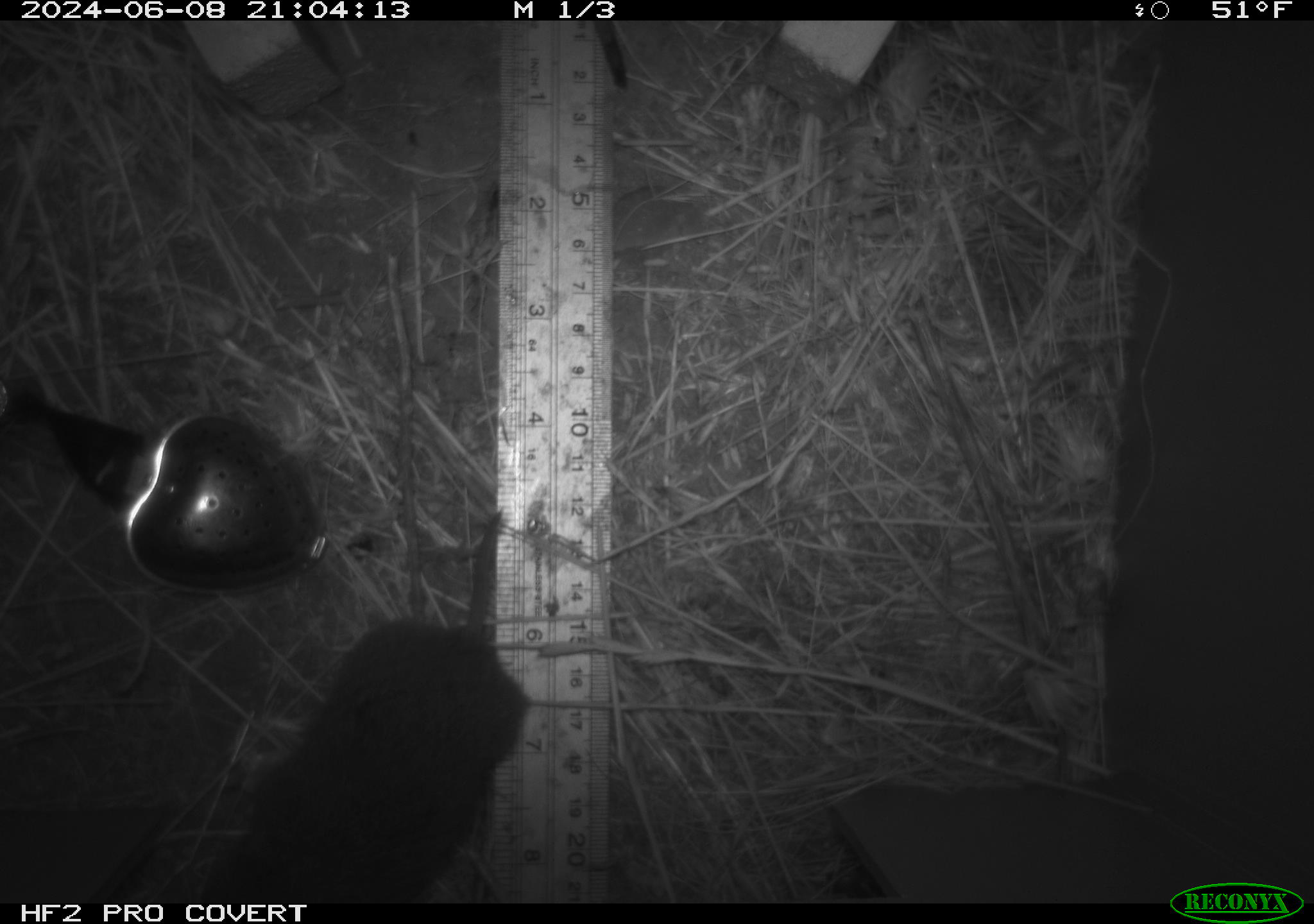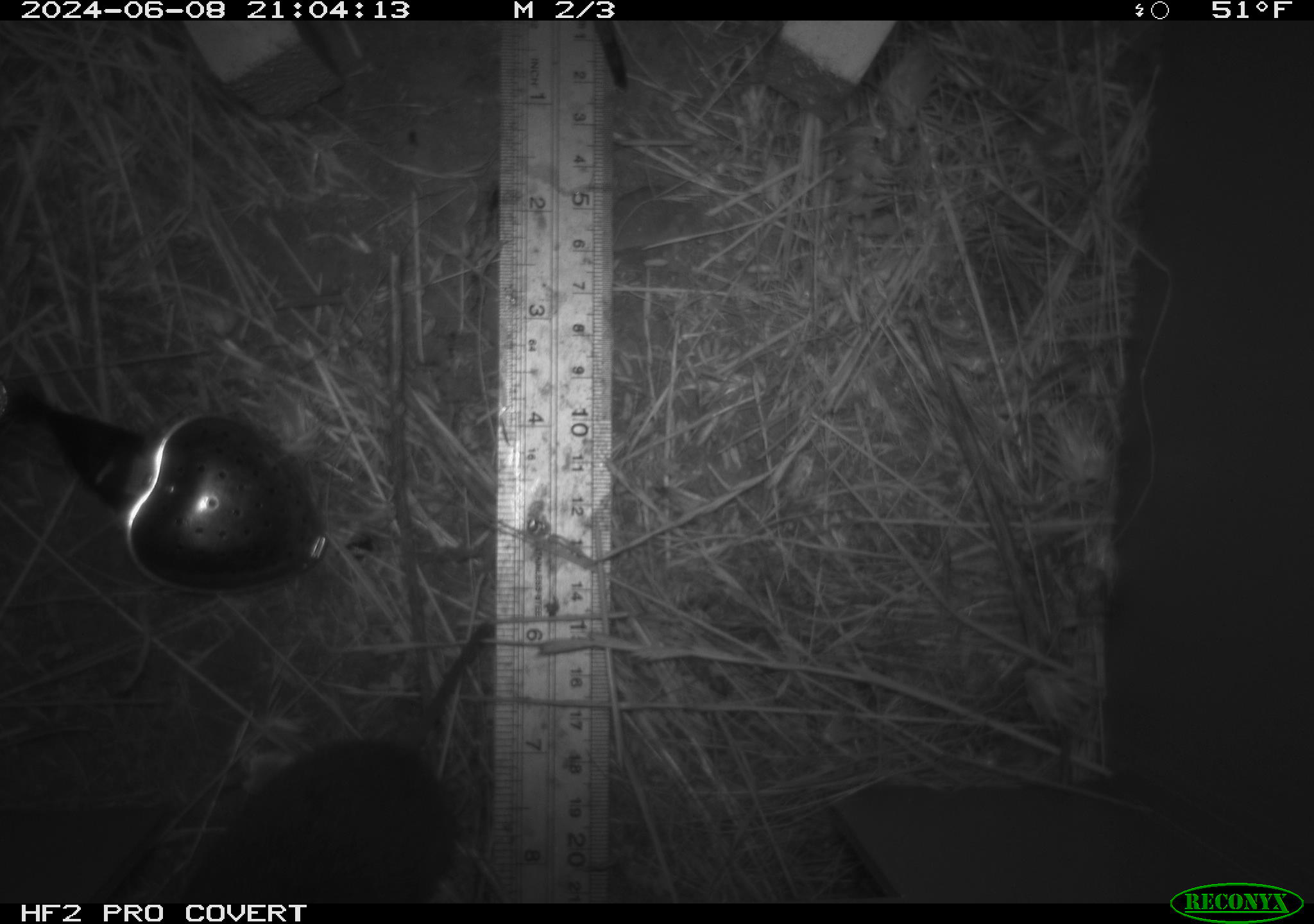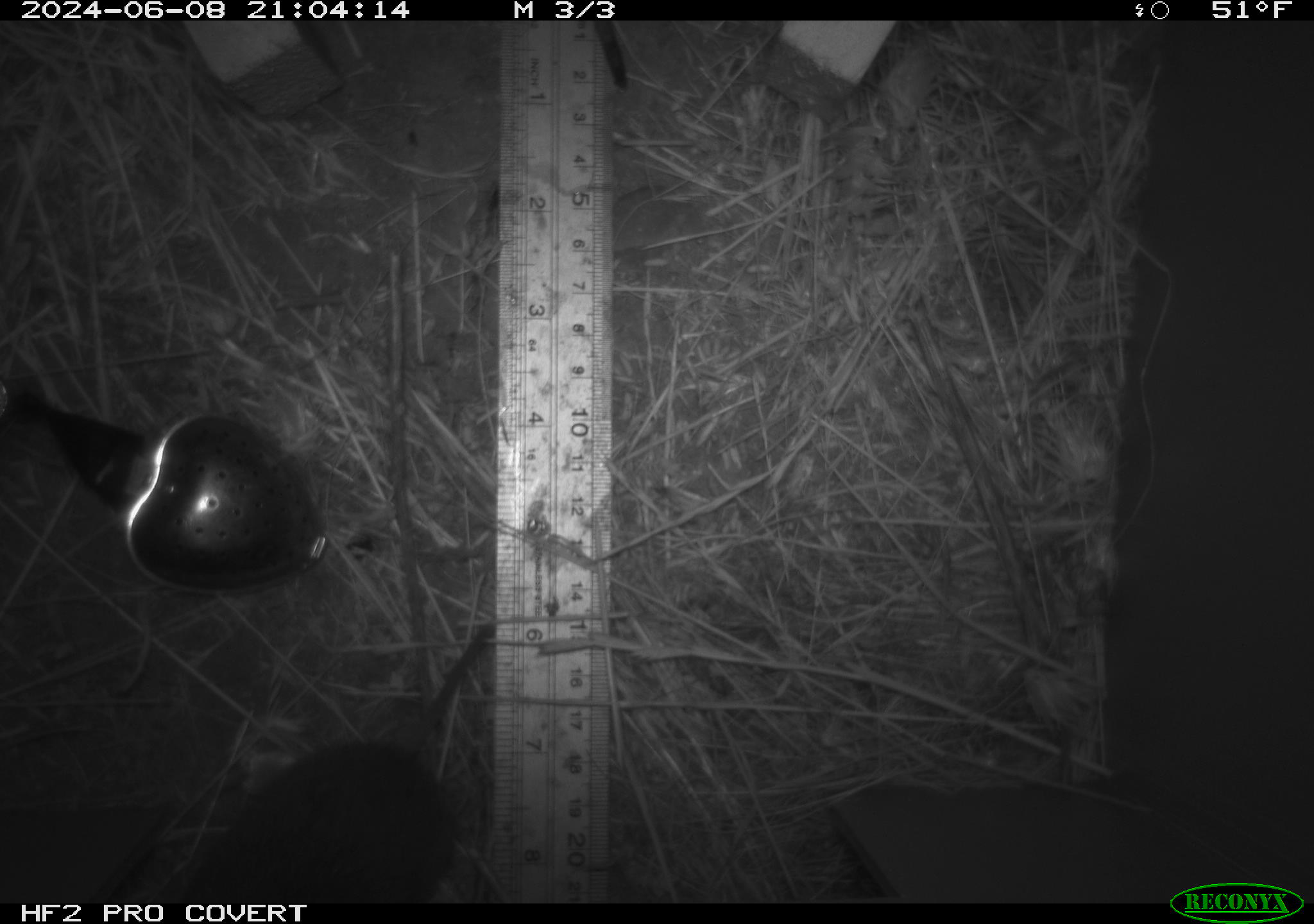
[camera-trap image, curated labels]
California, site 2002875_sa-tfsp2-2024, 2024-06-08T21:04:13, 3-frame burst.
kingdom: Animalia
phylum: Chordata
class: Mammalia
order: Rodentia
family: Cricetidae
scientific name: Arvicolinae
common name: voles, lemmings, and muskrats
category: arvicolinae subfamily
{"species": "arvicolinae subfamily (voles, lemmings, and muskrats) (Arvicolinae)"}